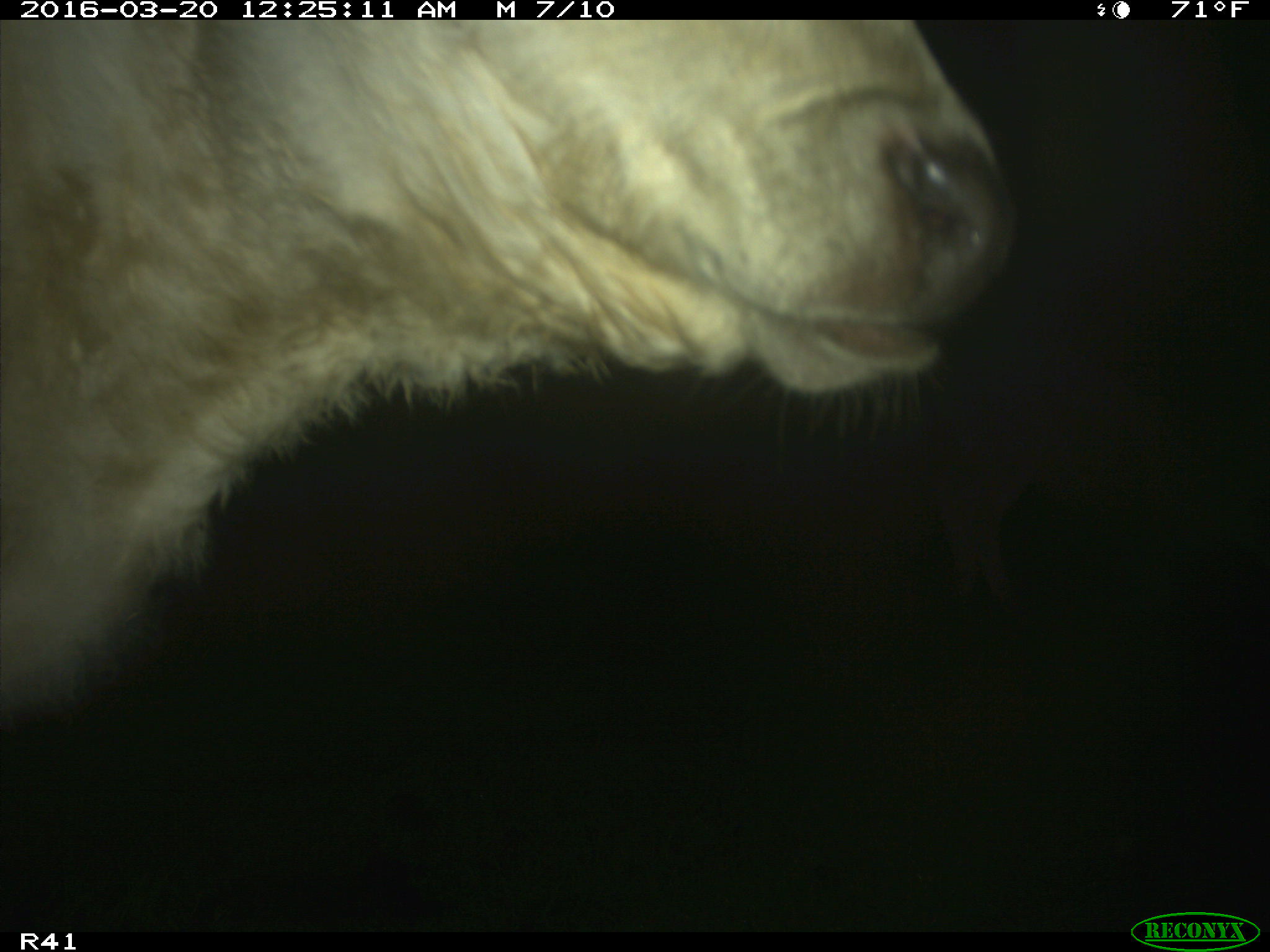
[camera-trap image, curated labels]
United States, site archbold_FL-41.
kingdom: Animalia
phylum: Chordata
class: Mammalia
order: Artiodactyla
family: Bovidae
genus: Bos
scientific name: Bos taurus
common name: domestic cow